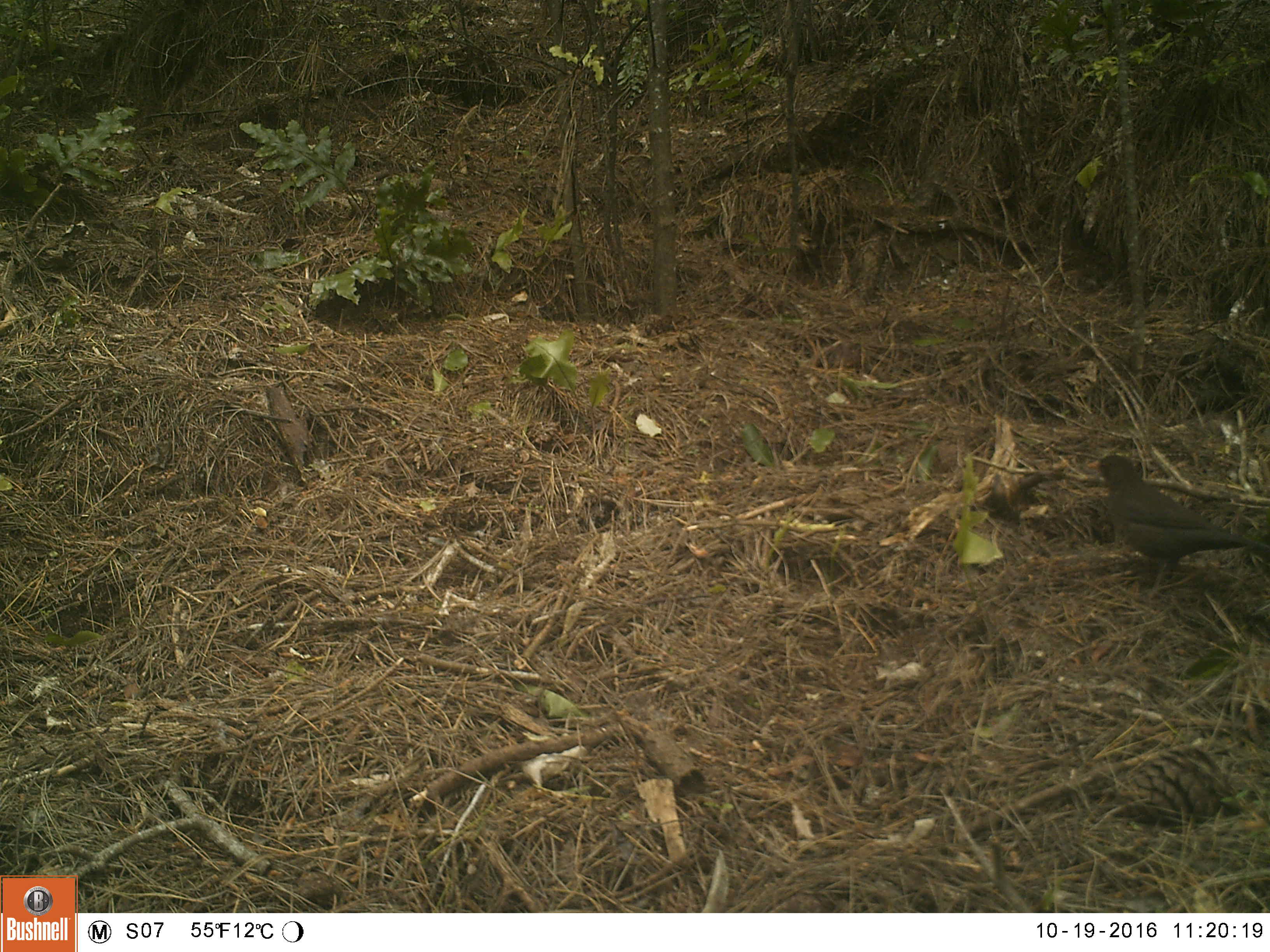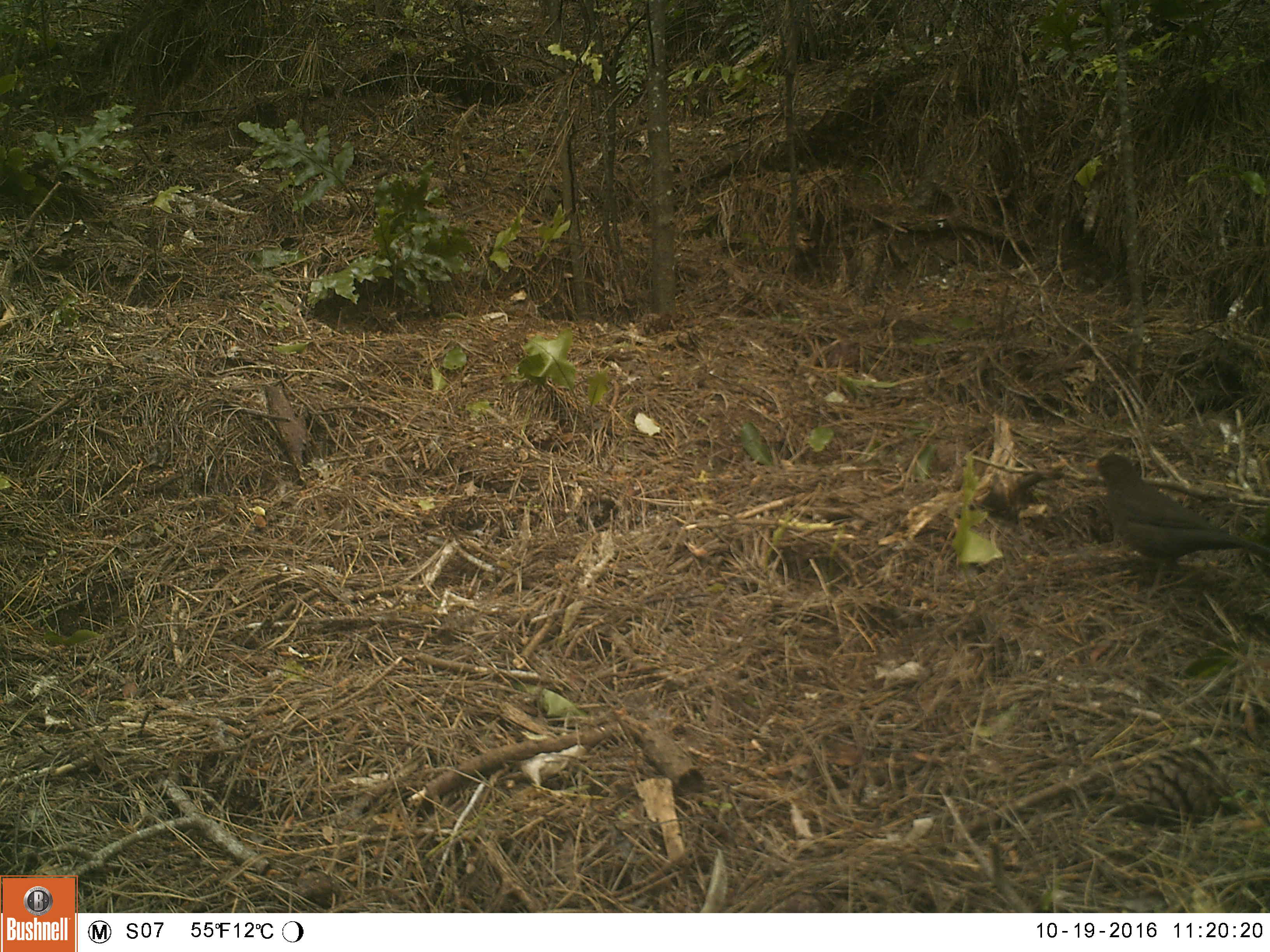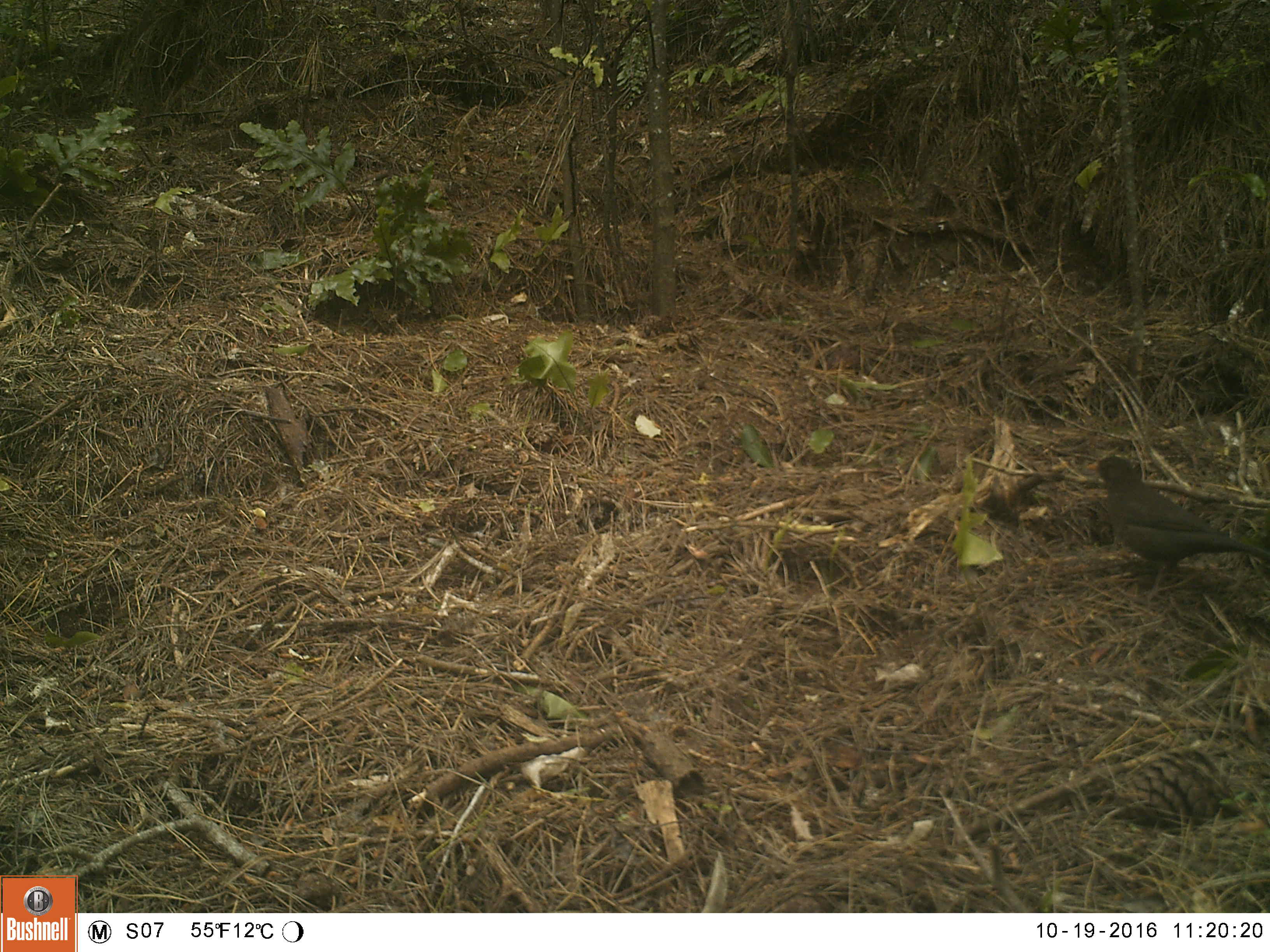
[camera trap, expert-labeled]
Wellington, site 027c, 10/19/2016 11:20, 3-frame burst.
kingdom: Animalia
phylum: Chordata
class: Aves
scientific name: Aves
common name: bird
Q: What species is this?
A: Bird (Aves).